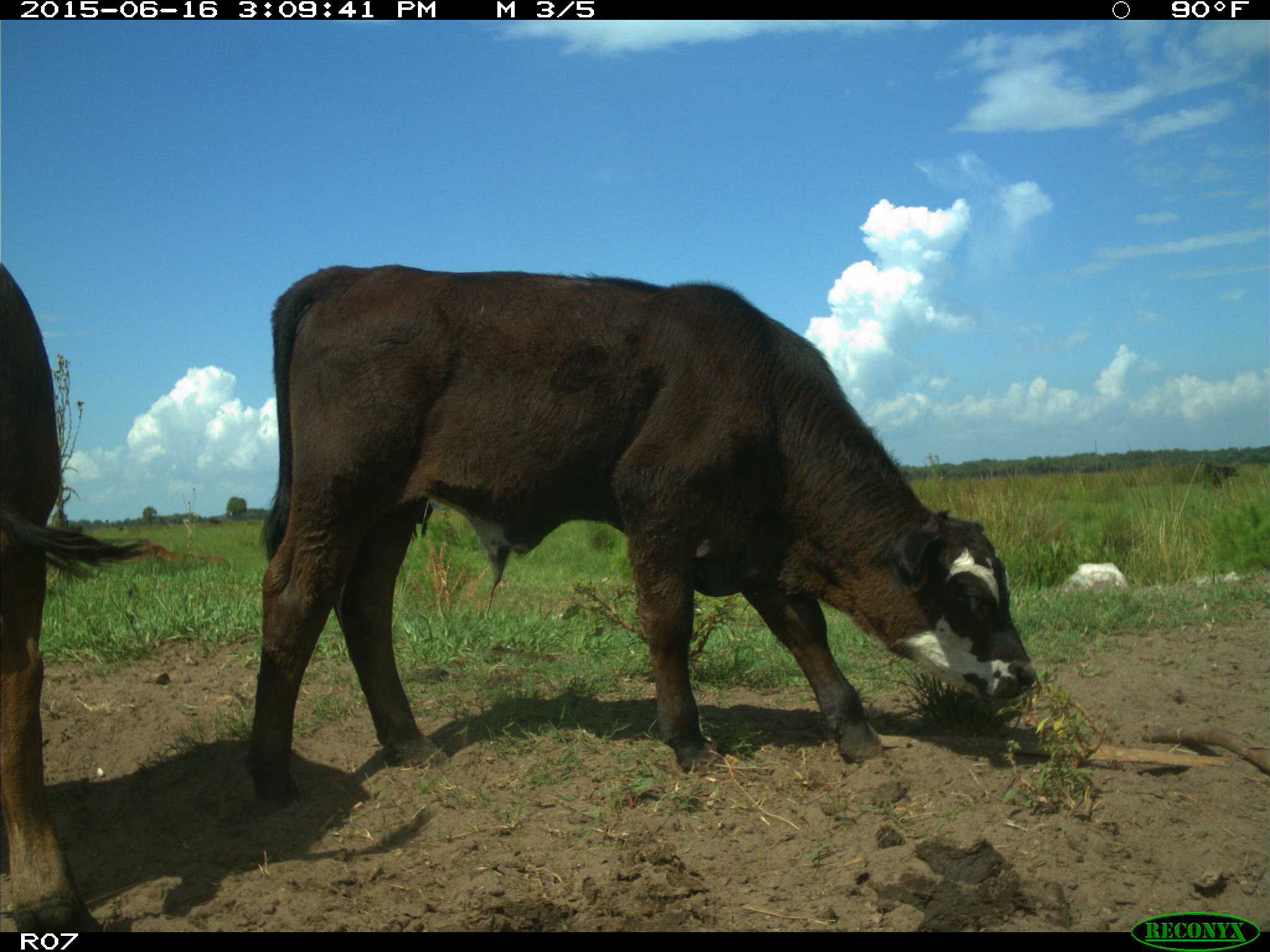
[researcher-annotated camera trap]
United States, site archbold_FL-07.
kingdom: Animalia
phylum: Chordata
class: Mammalia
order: Artiodactyla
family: Bovidae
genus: Bos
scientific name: Bos taurus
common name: domestic cow